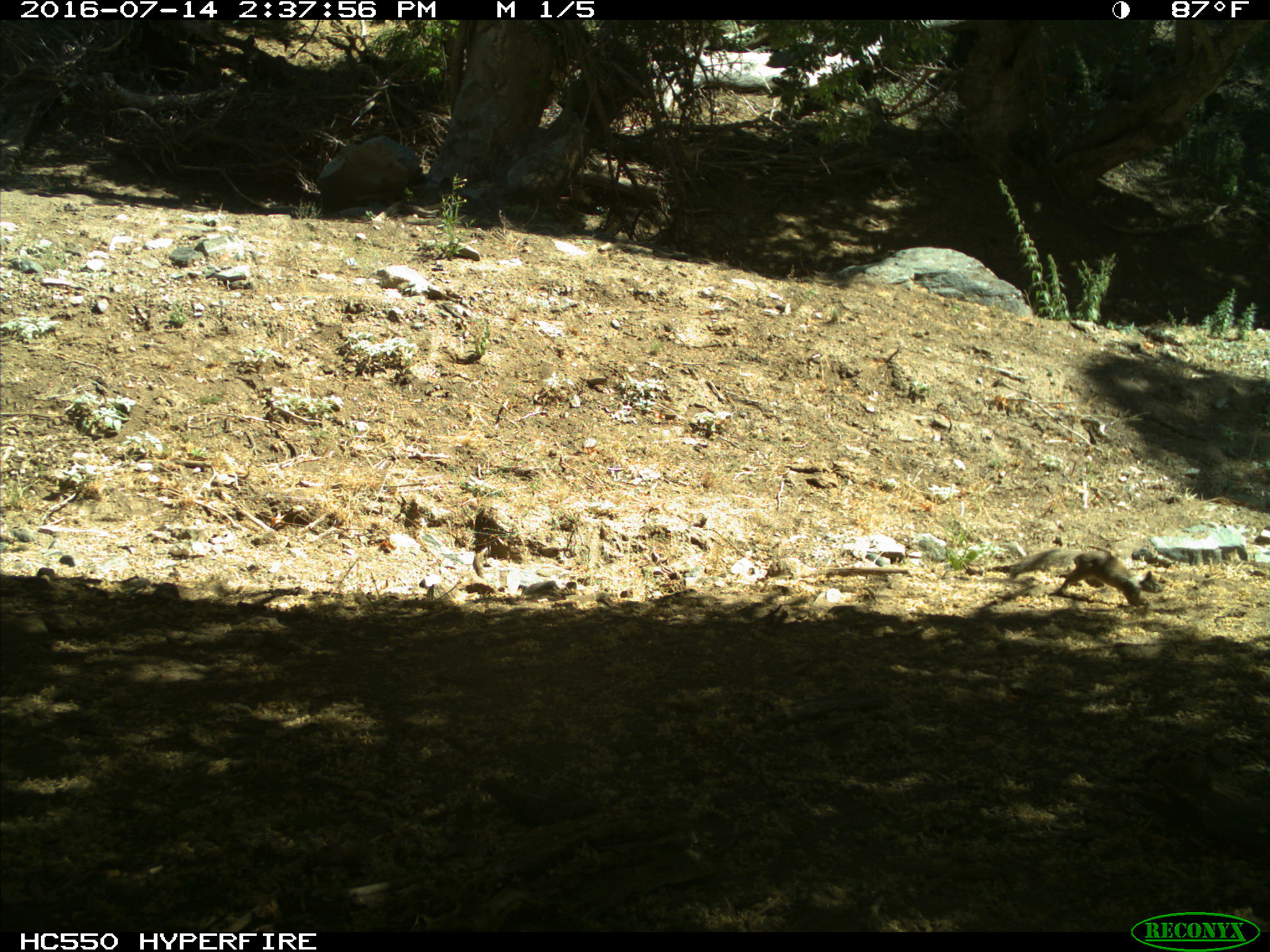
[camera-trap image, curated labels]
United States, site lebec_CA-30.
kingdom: Animalia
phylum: Chordata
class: Mammalia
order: Rodentia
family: Sciuridae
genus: Otospermophilus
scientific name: Otospermophilus beecheyi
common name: california ground squirrel